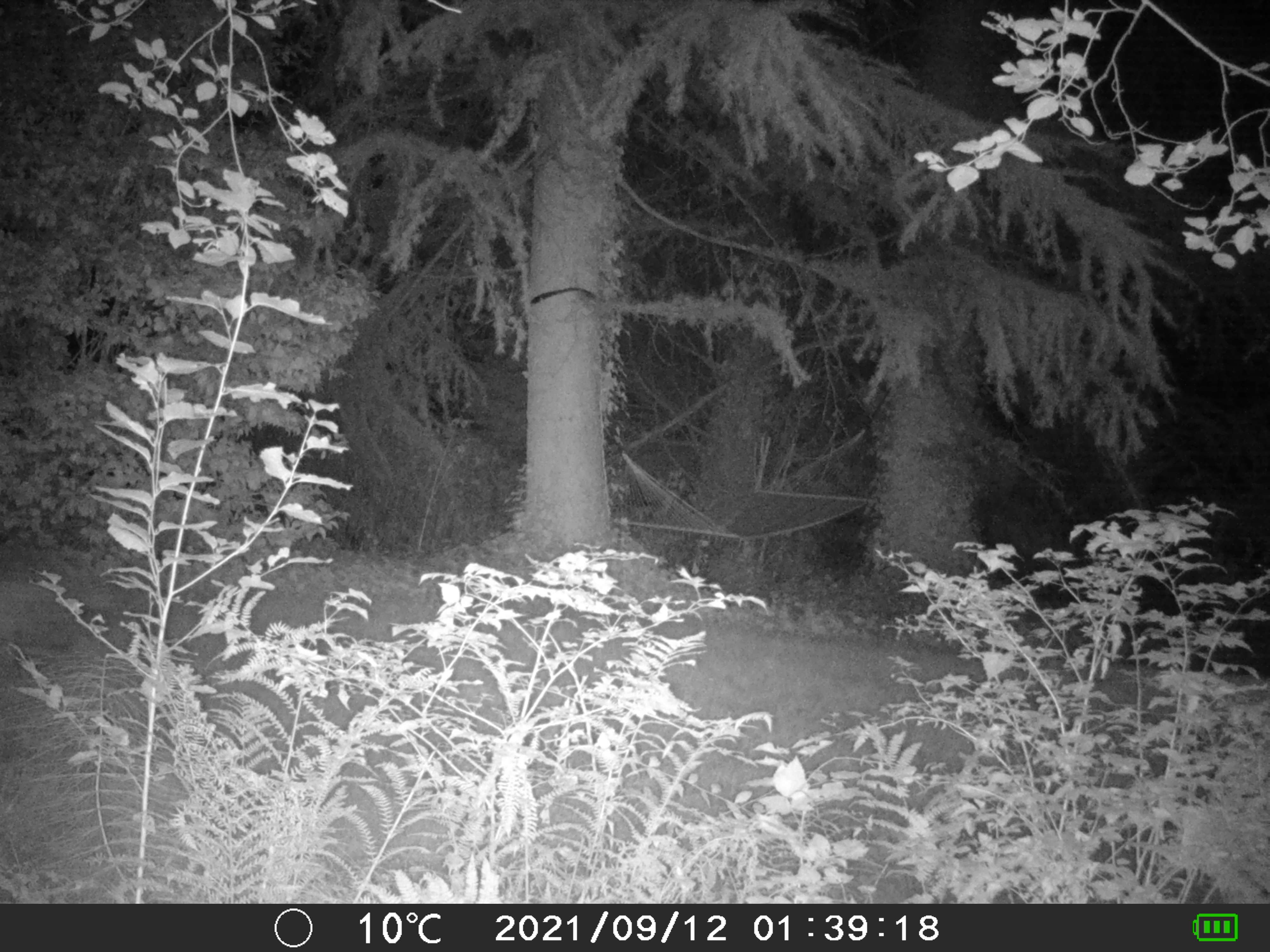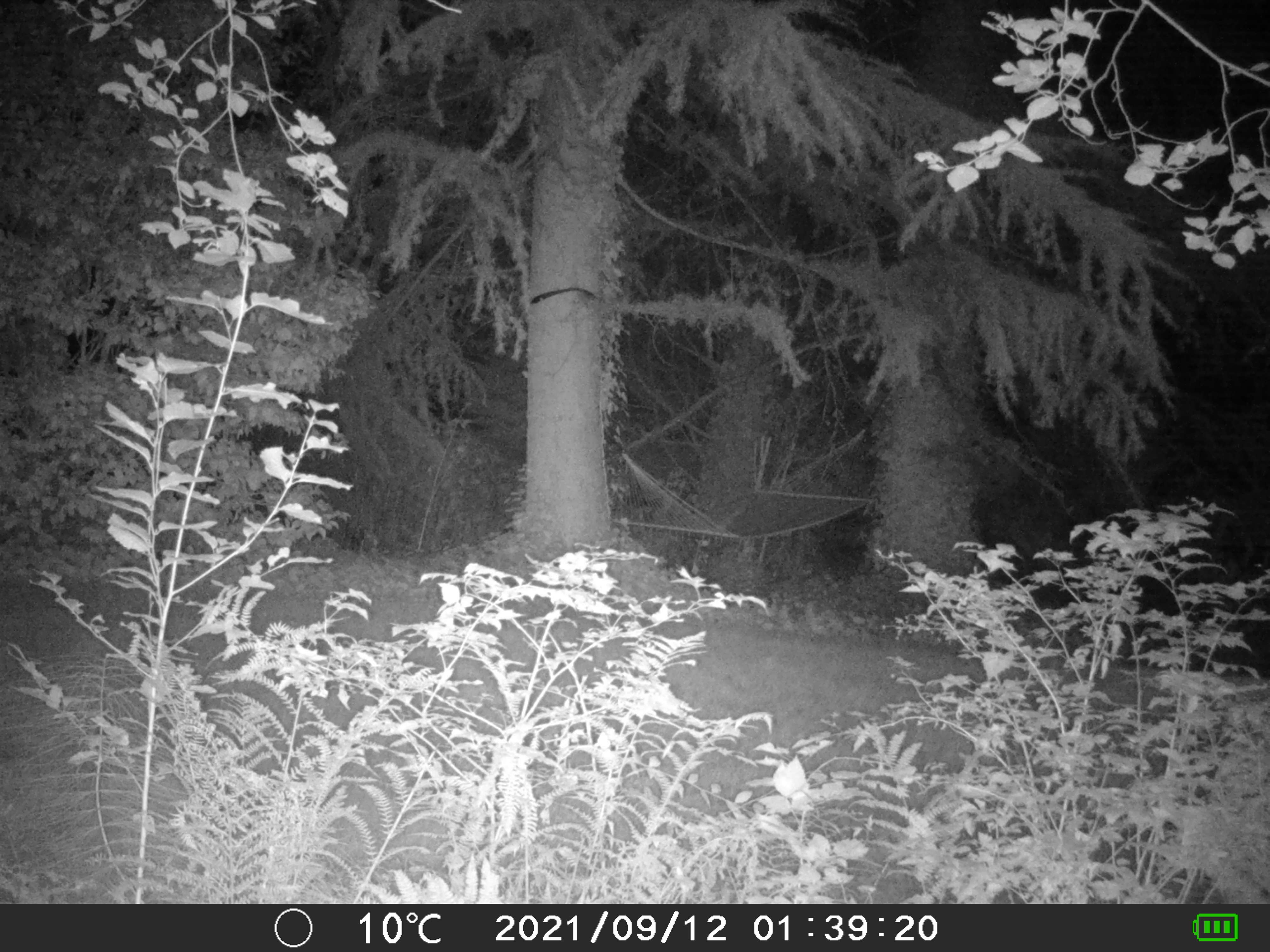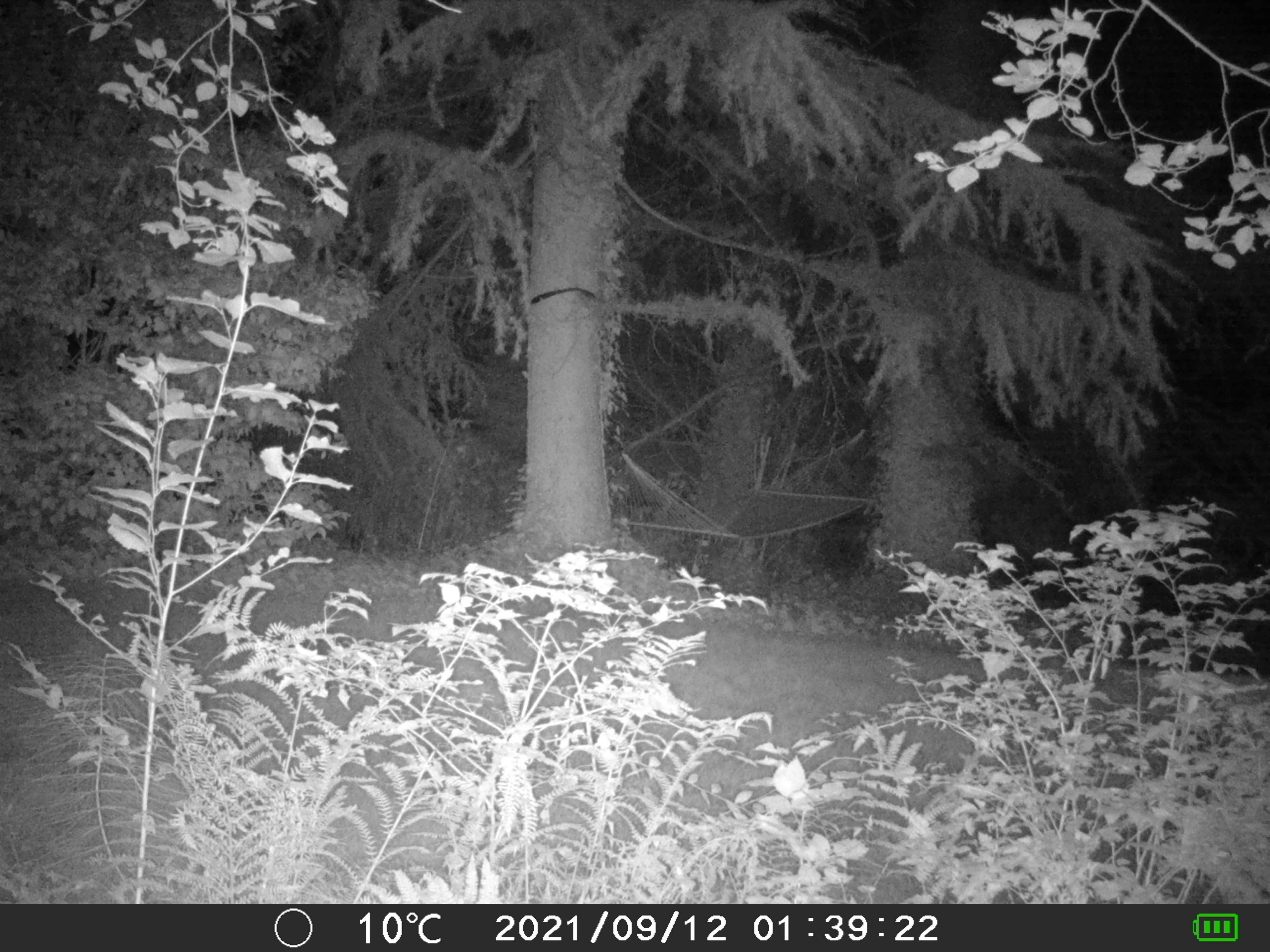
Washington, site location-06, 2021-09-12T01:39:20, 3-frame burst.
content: unidentified animal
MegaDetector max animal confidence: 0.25